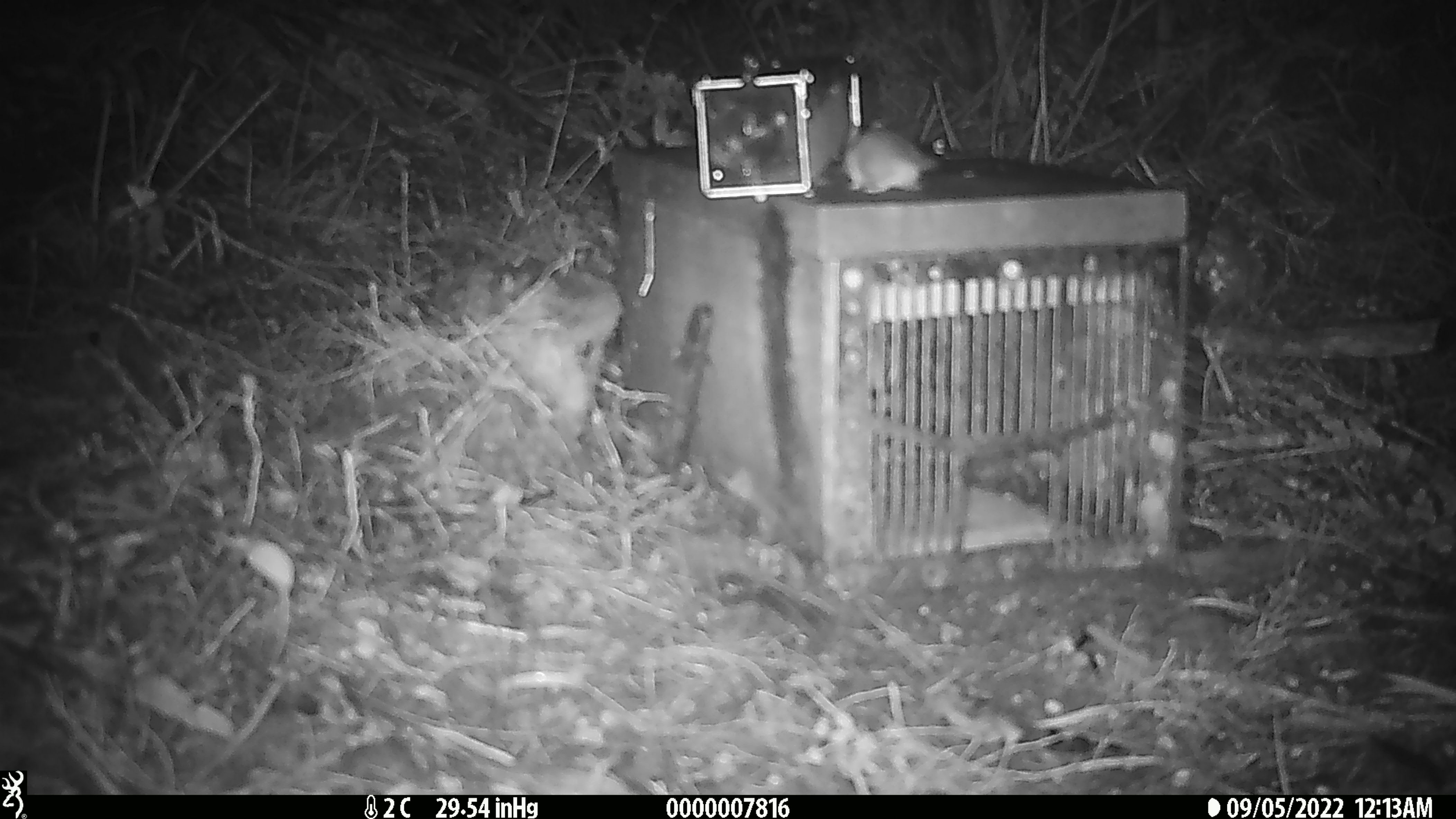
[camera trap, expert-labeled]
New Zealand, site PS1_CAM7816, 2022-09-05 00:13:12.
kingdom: Animalia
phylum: Chordata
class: Mammalia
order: Rodentia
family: Muridae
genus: Mus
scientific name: Mus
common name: mouse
Mouse (Mus).